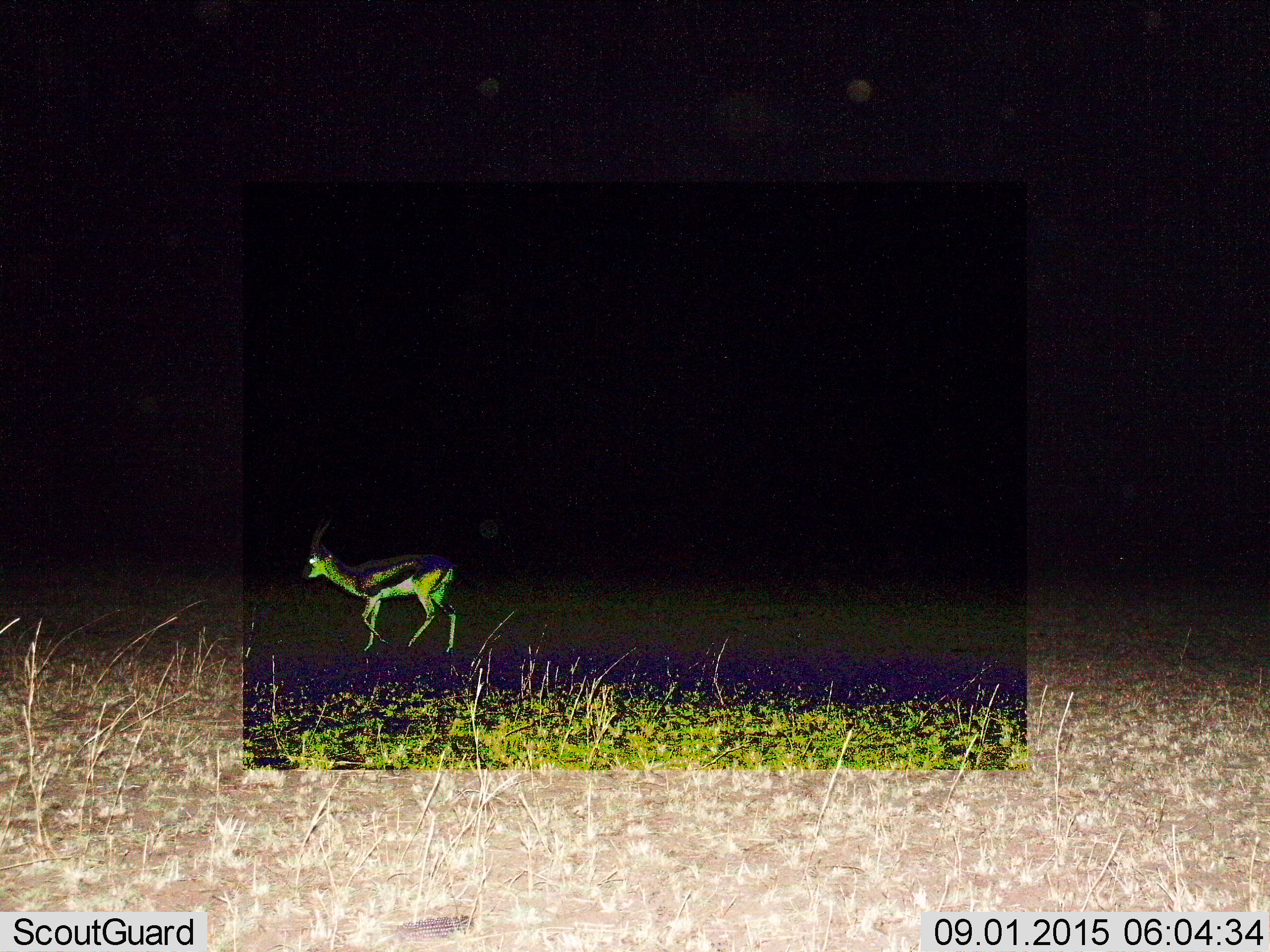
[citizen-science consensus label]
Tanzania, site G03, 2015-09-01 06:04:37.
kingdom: Animalia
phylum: Chordata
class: Mammalia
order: Artiodactyla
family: Bovidae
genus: Eudorcas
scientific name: Eudorcas thomsonii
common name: thomson's gazelle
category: gazellethomsons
Gazellethomsons (thomson's gazelle) (Eudorcas thomsonii), count 1. Behavior (volunteer vote fractions): standing 27%, resting 0%, moving 73%, interacting 0%. Young present (vote fraction): 7%. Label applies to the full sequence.